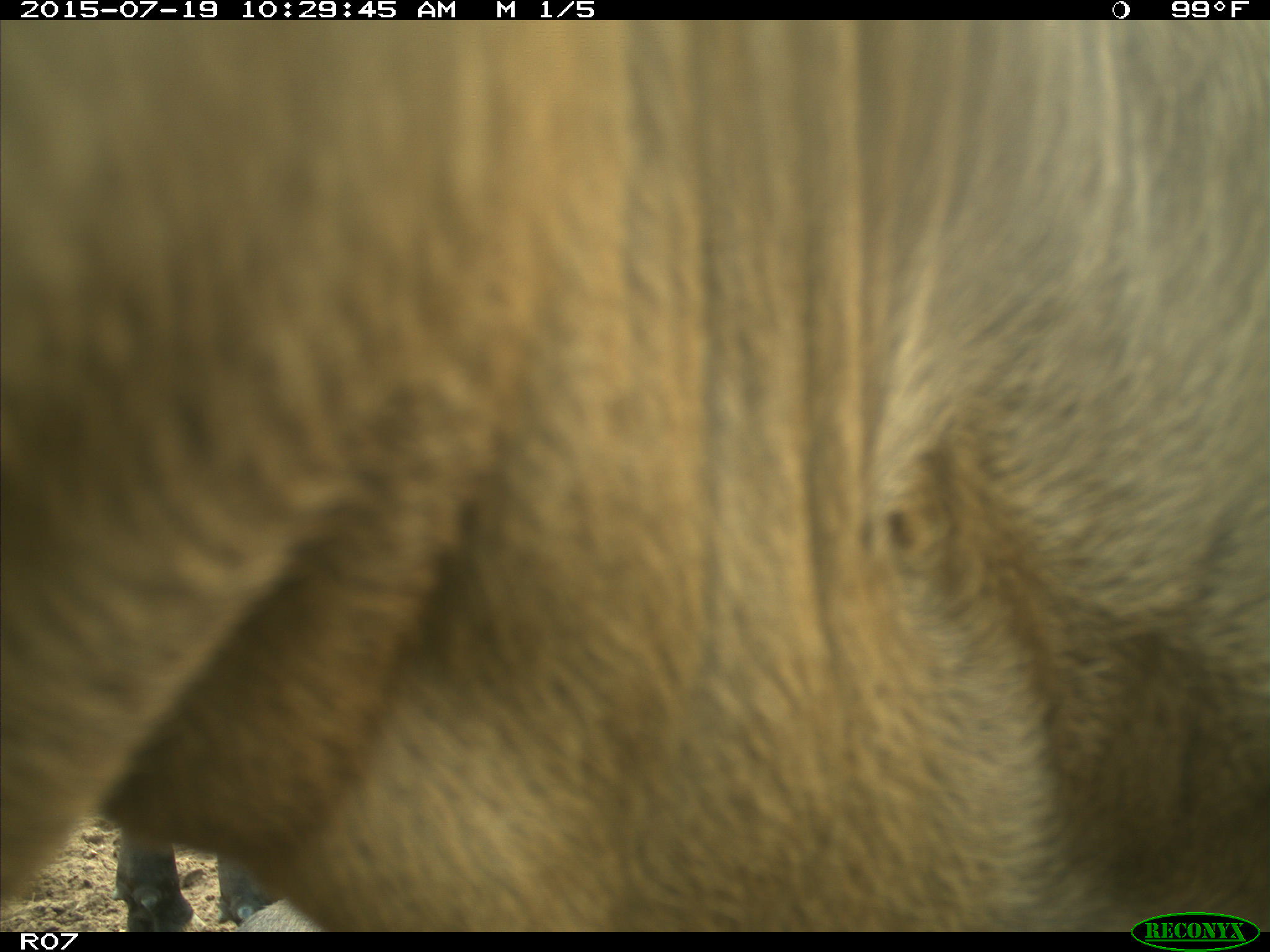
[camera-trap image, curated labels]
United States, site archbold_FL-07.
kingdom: Animalia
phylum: Chordata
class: Mammalia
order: Artiodactyla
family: Bovidae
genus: Bos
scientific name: Bos taurus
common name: domestic cow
Bos taurus (domestic cow).